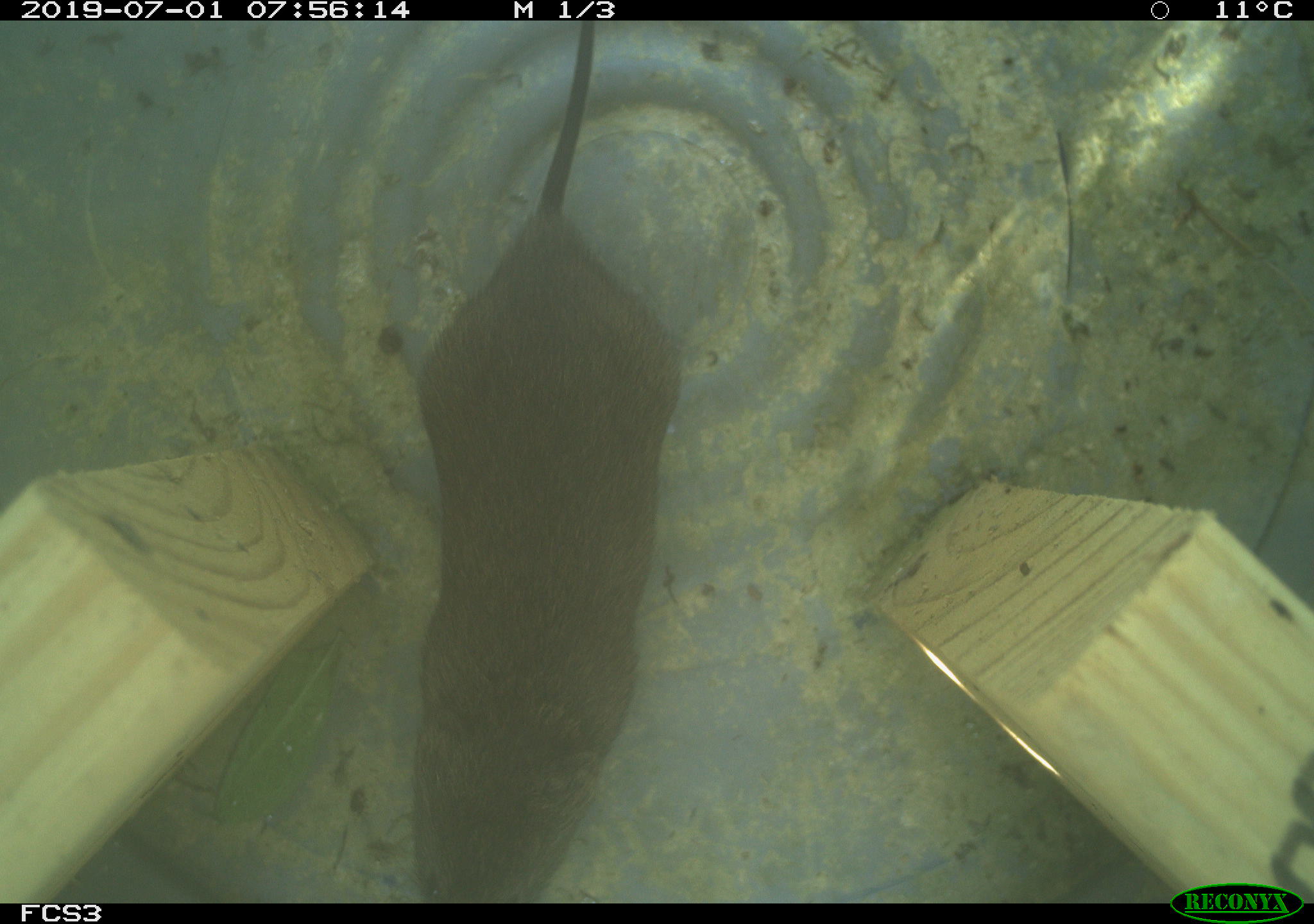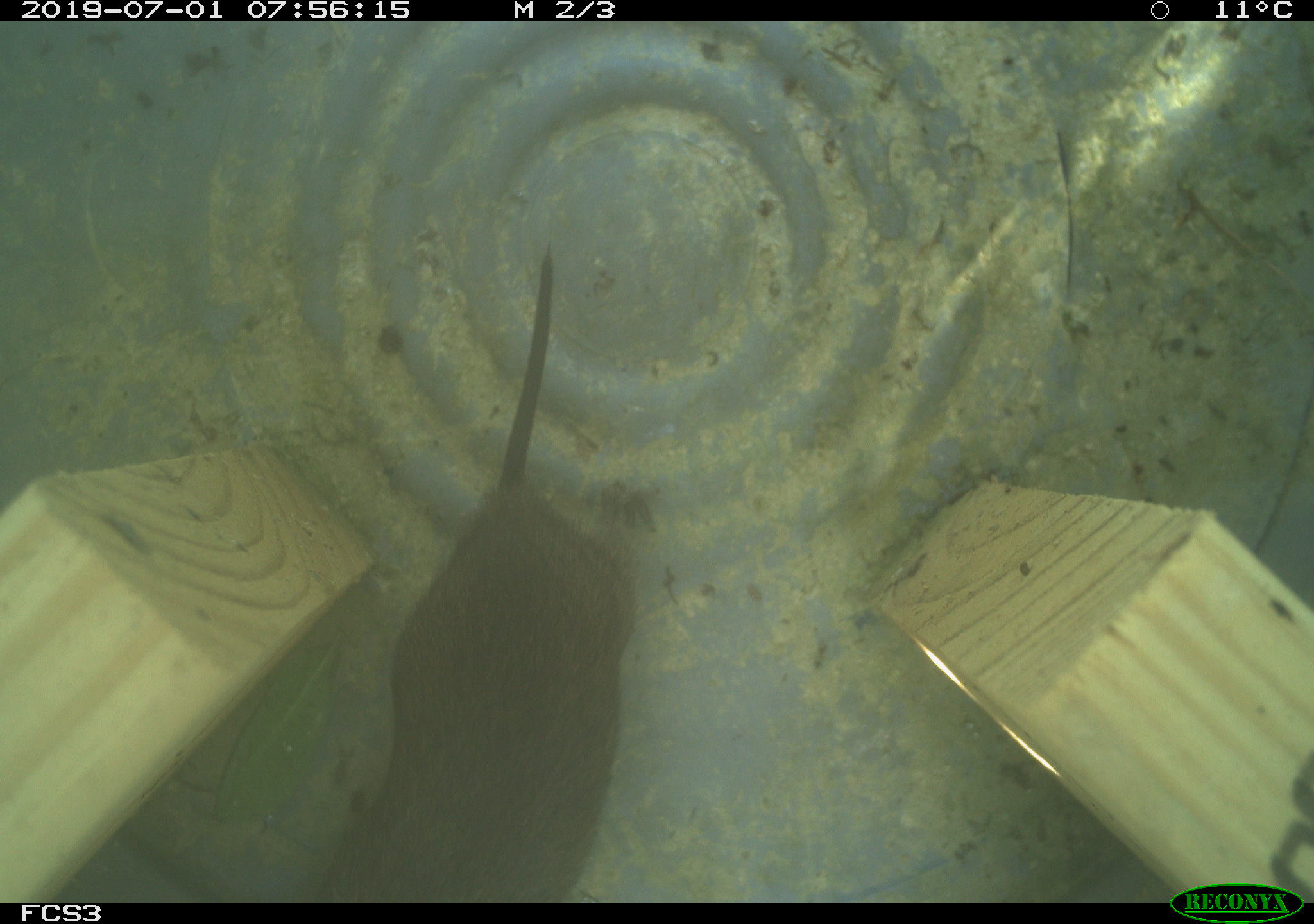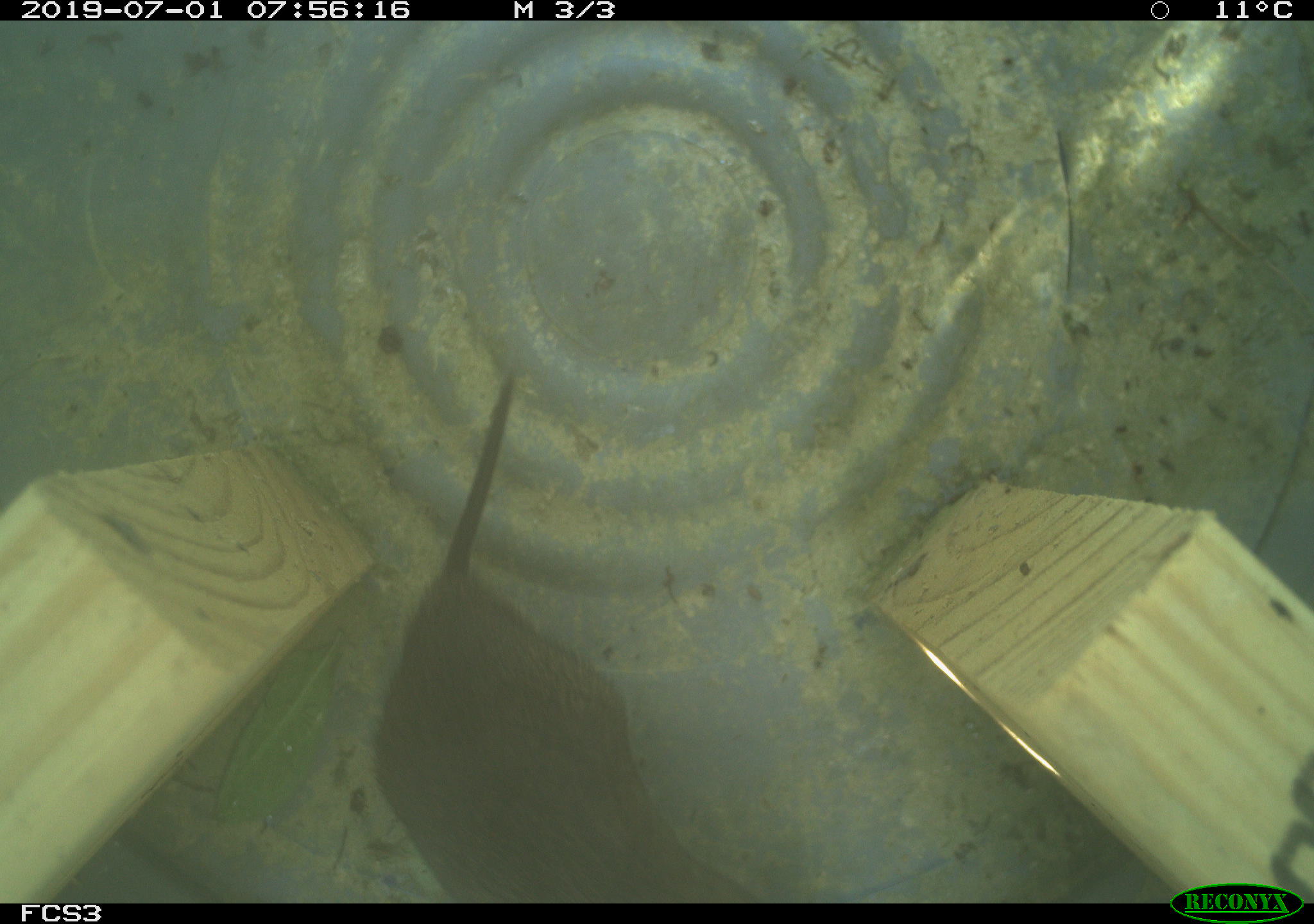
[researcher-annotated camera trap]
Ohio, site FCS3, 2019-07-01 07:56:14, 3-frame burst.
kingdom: Animalia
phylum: Chordata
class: Mammalia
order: Rodentia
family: Cricetidae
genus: Microtus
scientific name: Microtus pennsylvanicus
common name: meadow vole